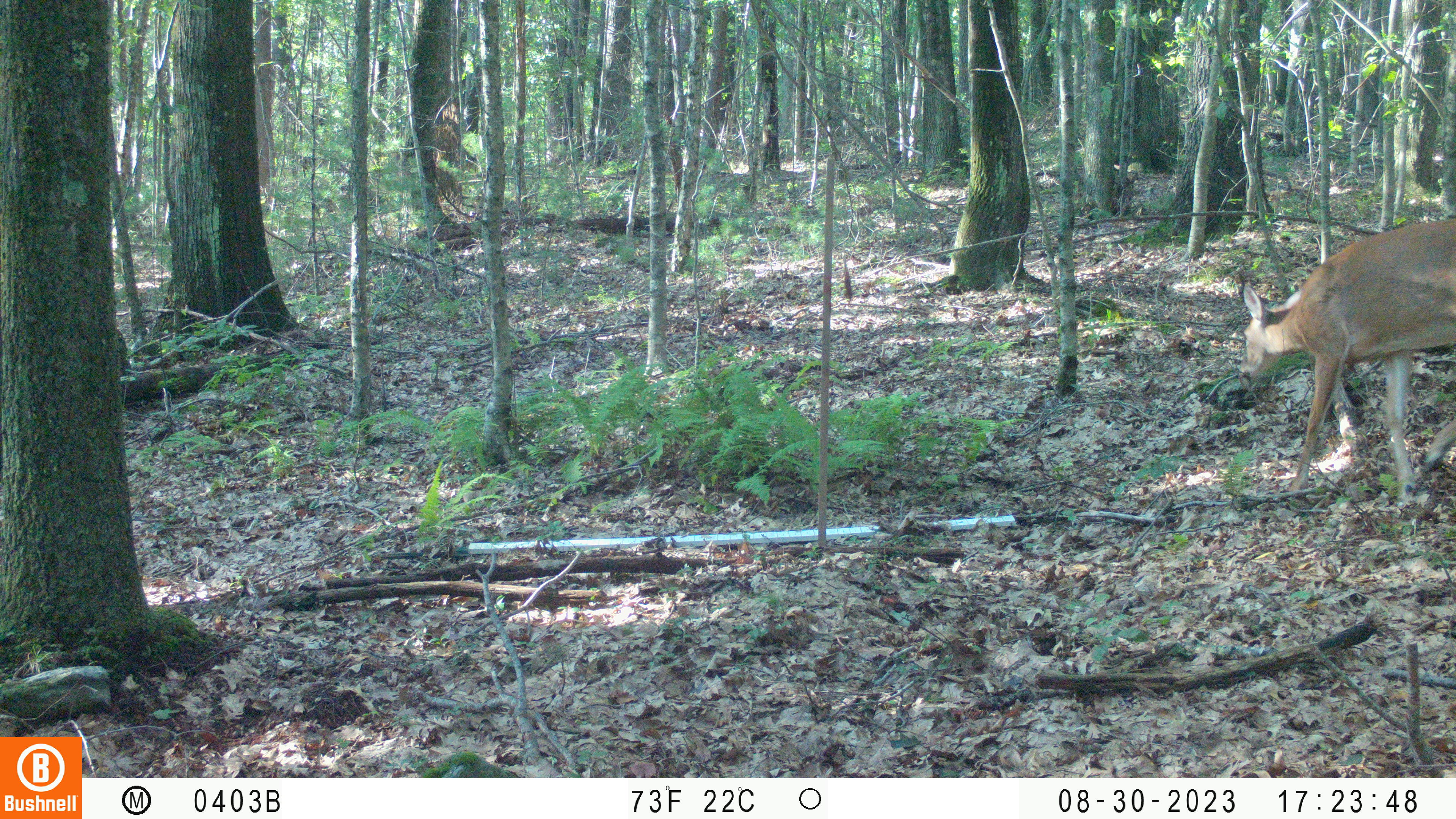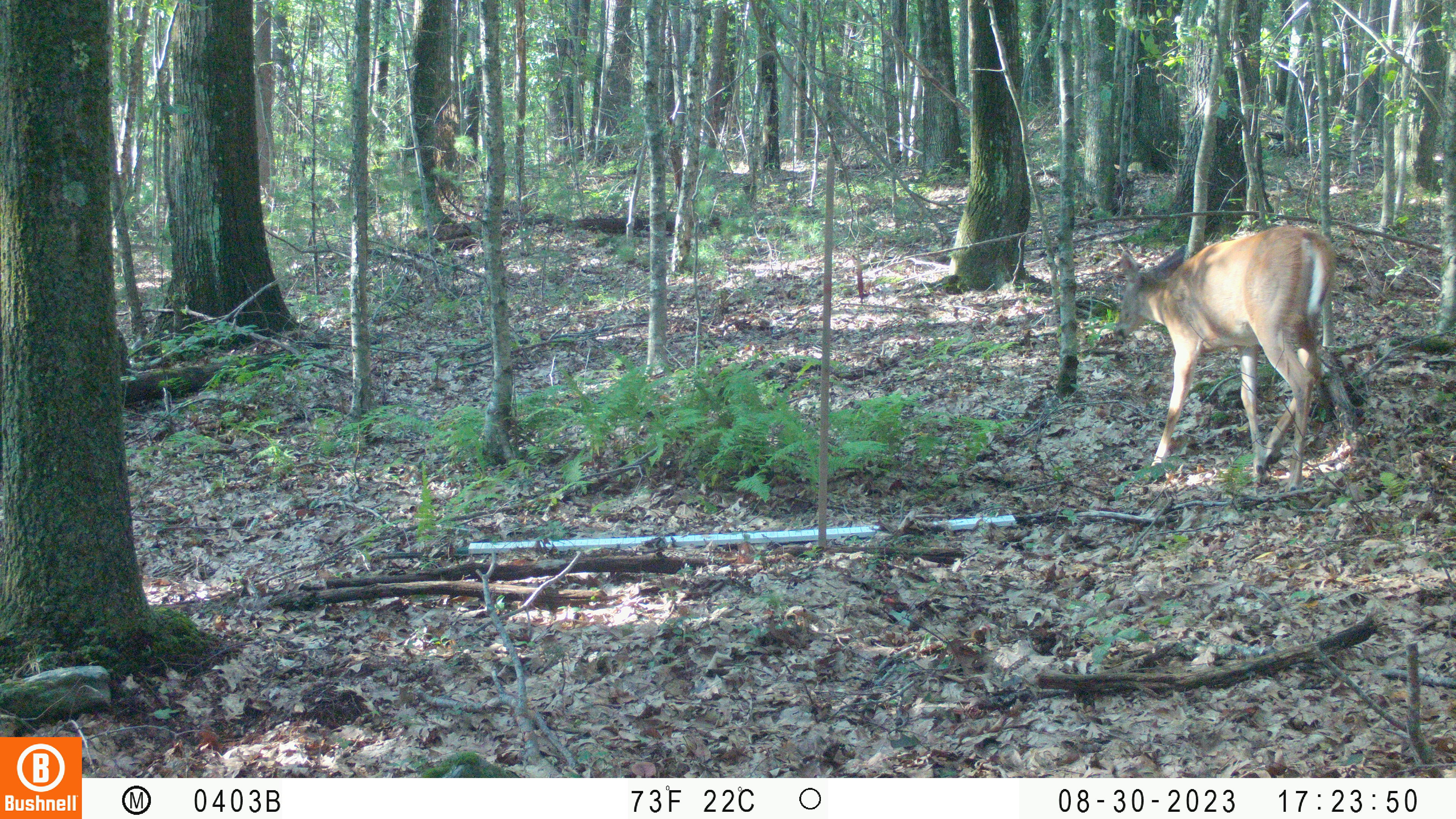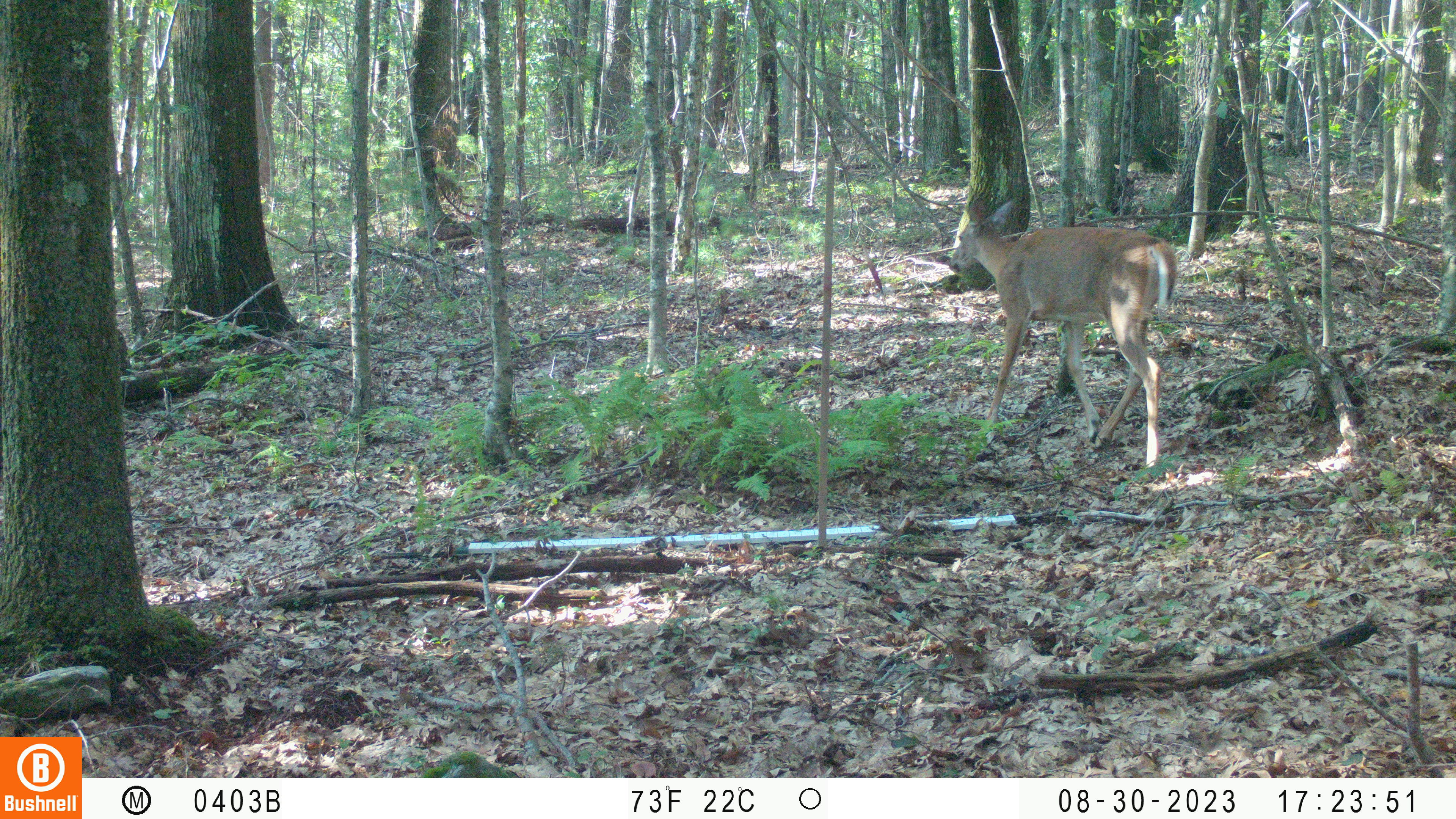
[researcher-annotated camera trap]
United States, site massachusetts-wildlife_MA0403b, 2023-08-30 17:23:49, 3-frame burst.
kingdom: Animalia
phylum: Chordata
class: Mammalia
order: Artiodactyla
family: Cervidae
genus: Odocoileus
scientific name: Odocoileus virginianus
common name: white-tailed deer